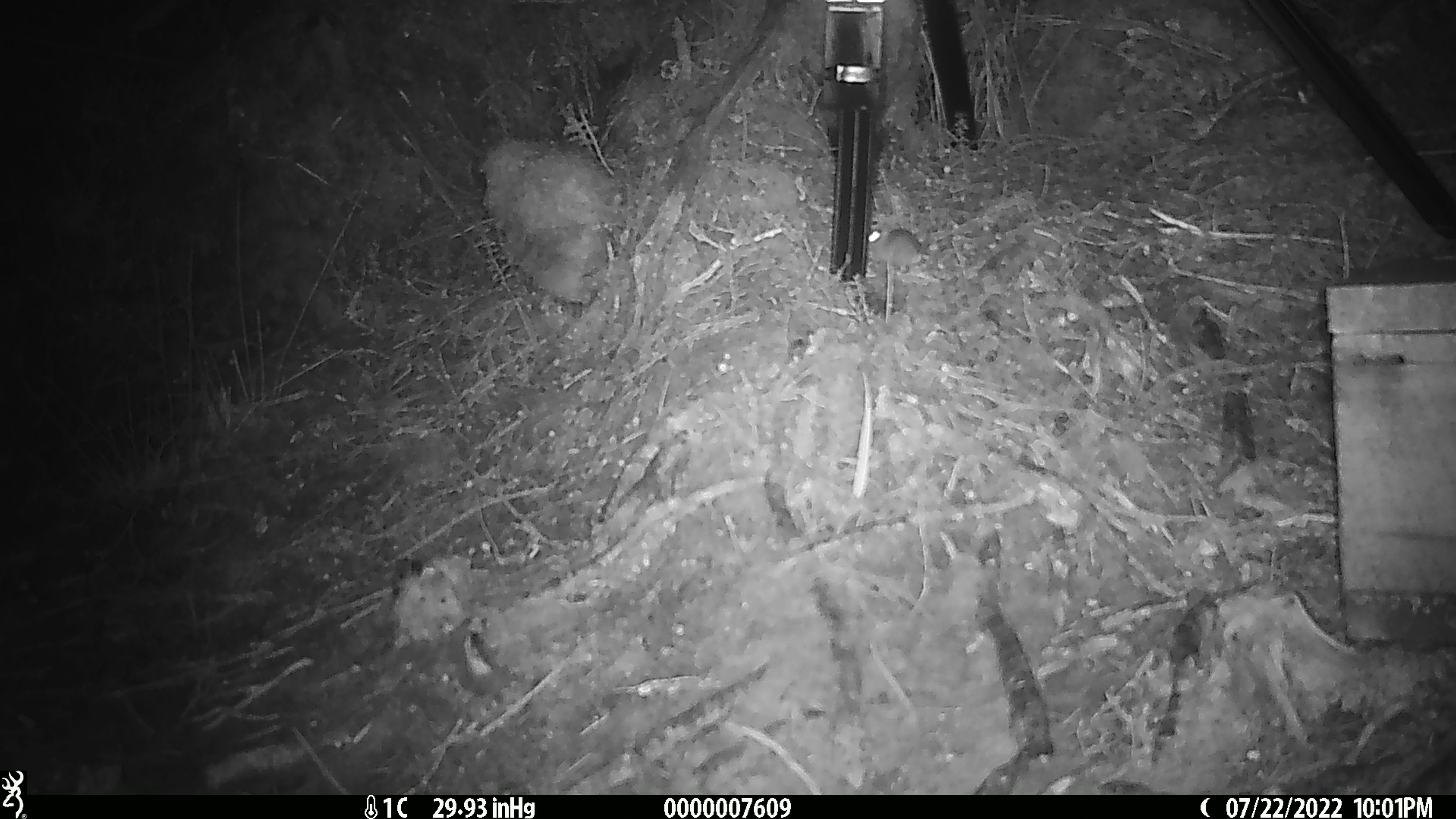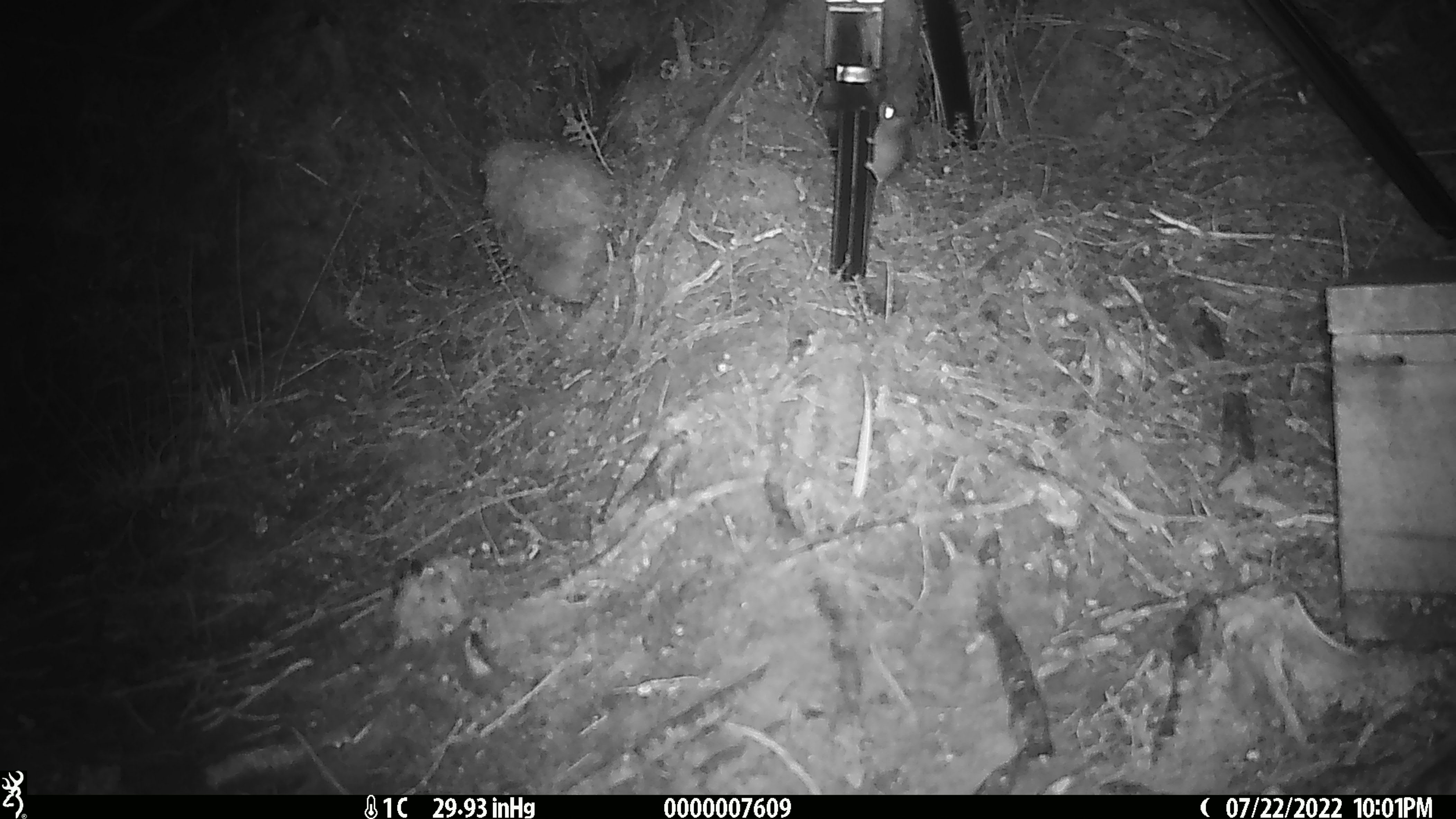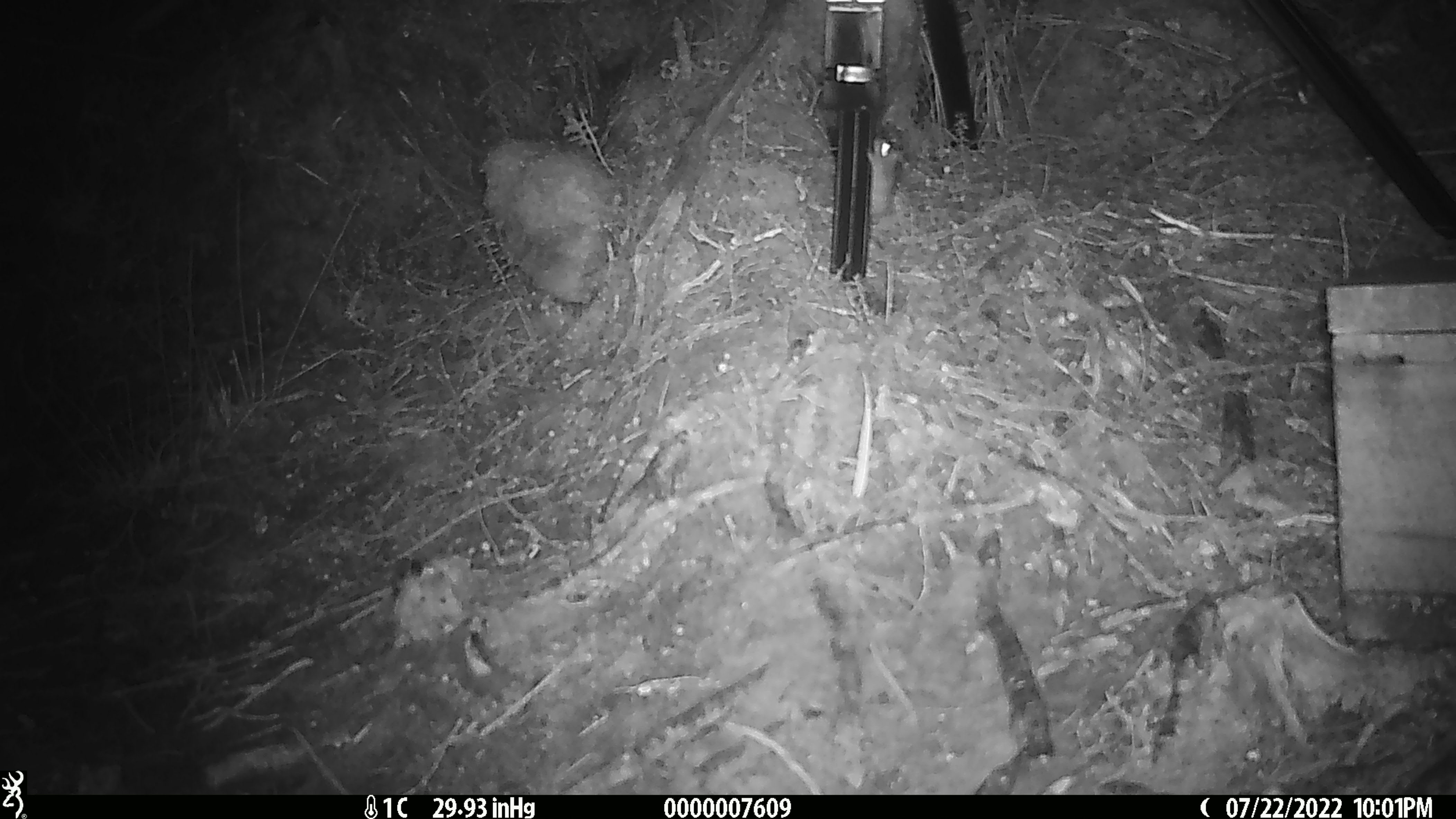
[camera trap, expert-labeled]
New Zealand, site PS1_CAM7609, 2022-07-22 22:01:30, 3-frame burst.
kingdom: Animalia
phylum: Chordata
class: Mammalia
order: Rodentia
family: Muridae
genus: Mus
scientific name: Mus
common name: mouse